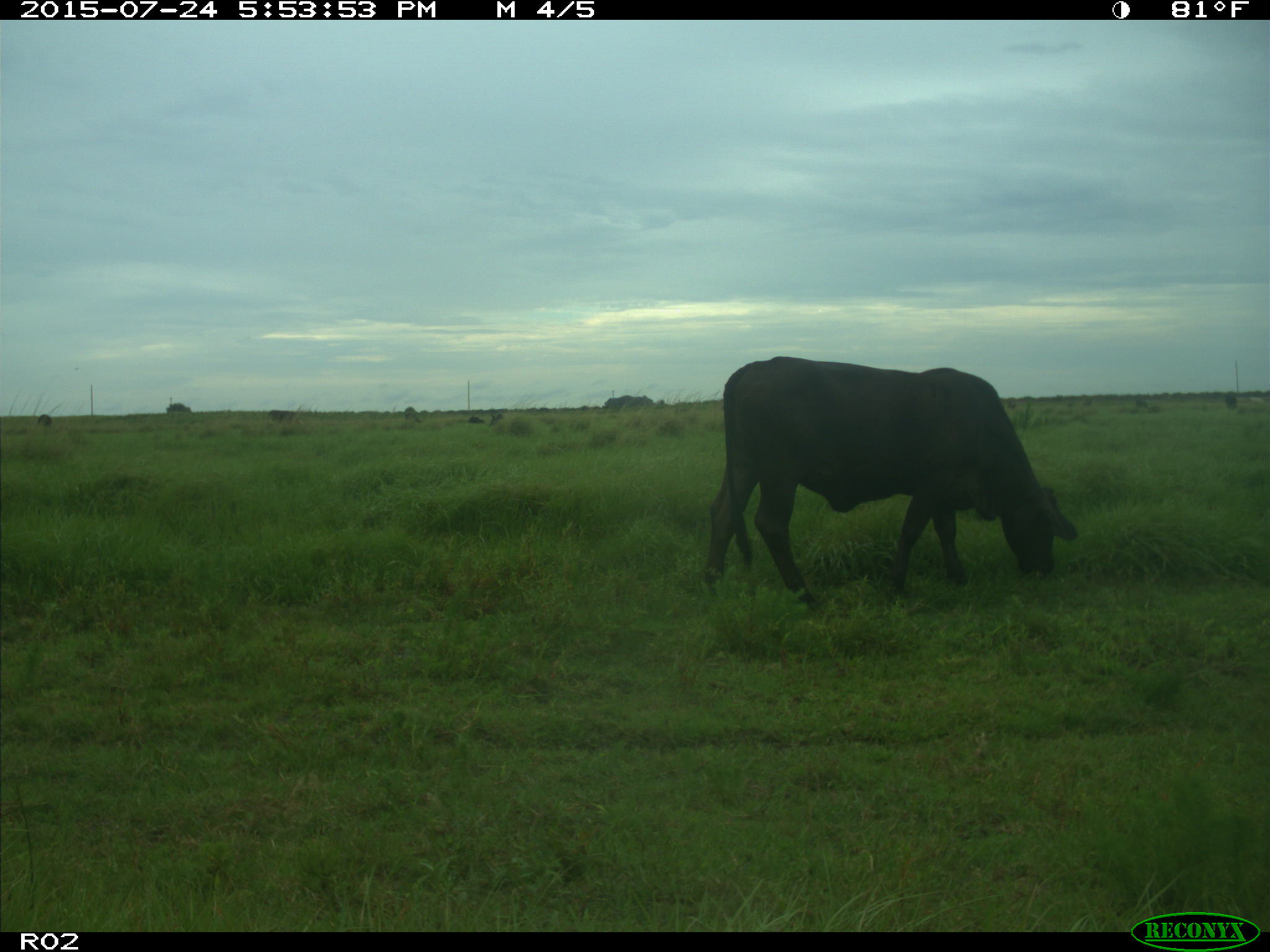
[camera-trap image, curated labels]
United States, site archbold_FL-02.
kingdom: Animalia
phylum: Chordata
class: Mammalia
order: Artiodactyla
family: Bovidae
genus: Bos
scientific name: Bos taurus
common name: domestic cow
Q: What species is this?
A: Bos taurus (domestic cow).